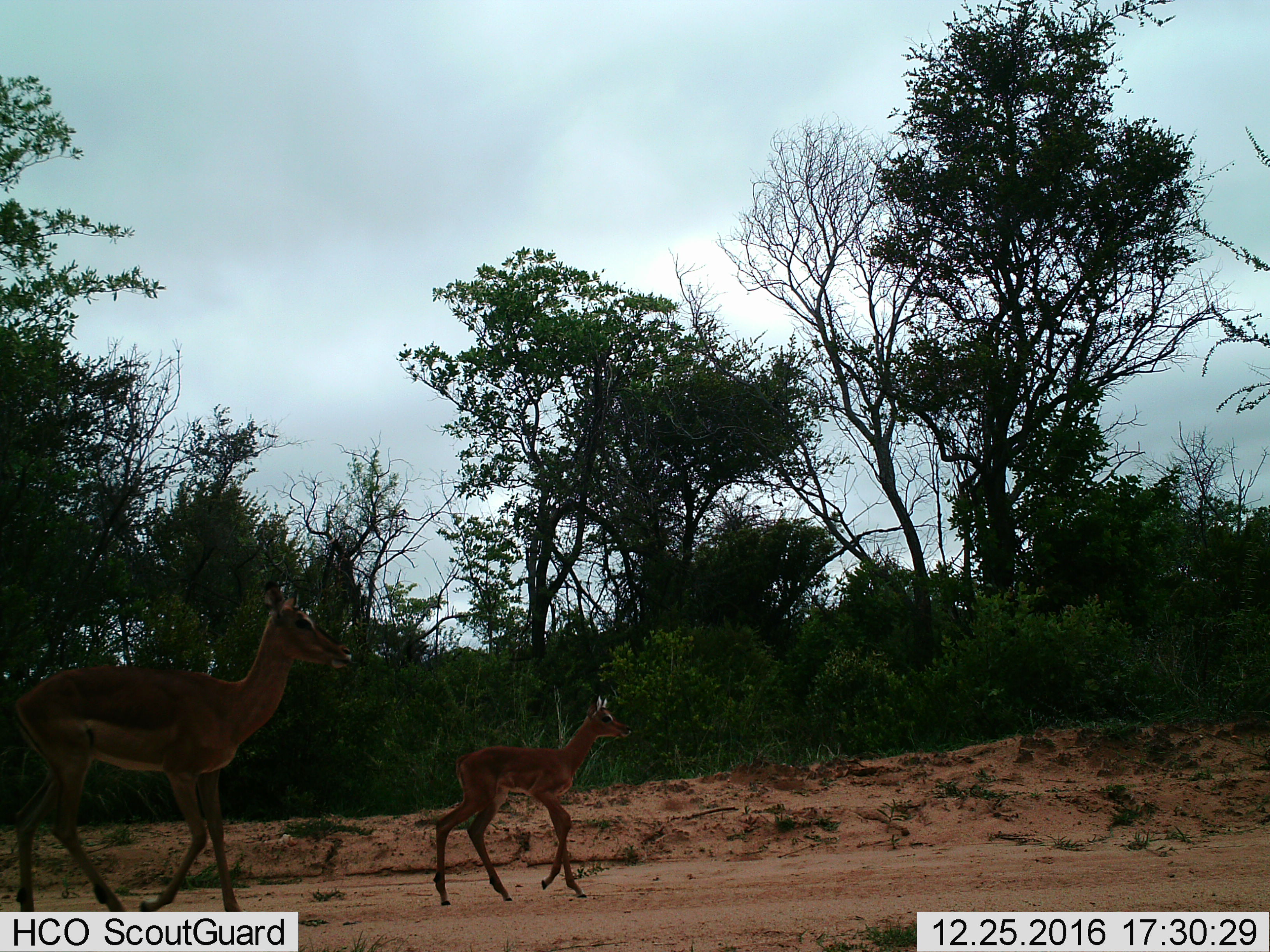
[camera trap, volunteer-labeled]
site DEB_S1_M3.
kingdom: Animalia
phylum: Chordata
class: Mammalia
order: Artiodactyla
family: Bovidae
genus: Aepyceros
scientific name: Aepyceros melampus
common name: impala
Impala (Aepyceros melampus), count 2. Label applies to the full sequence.